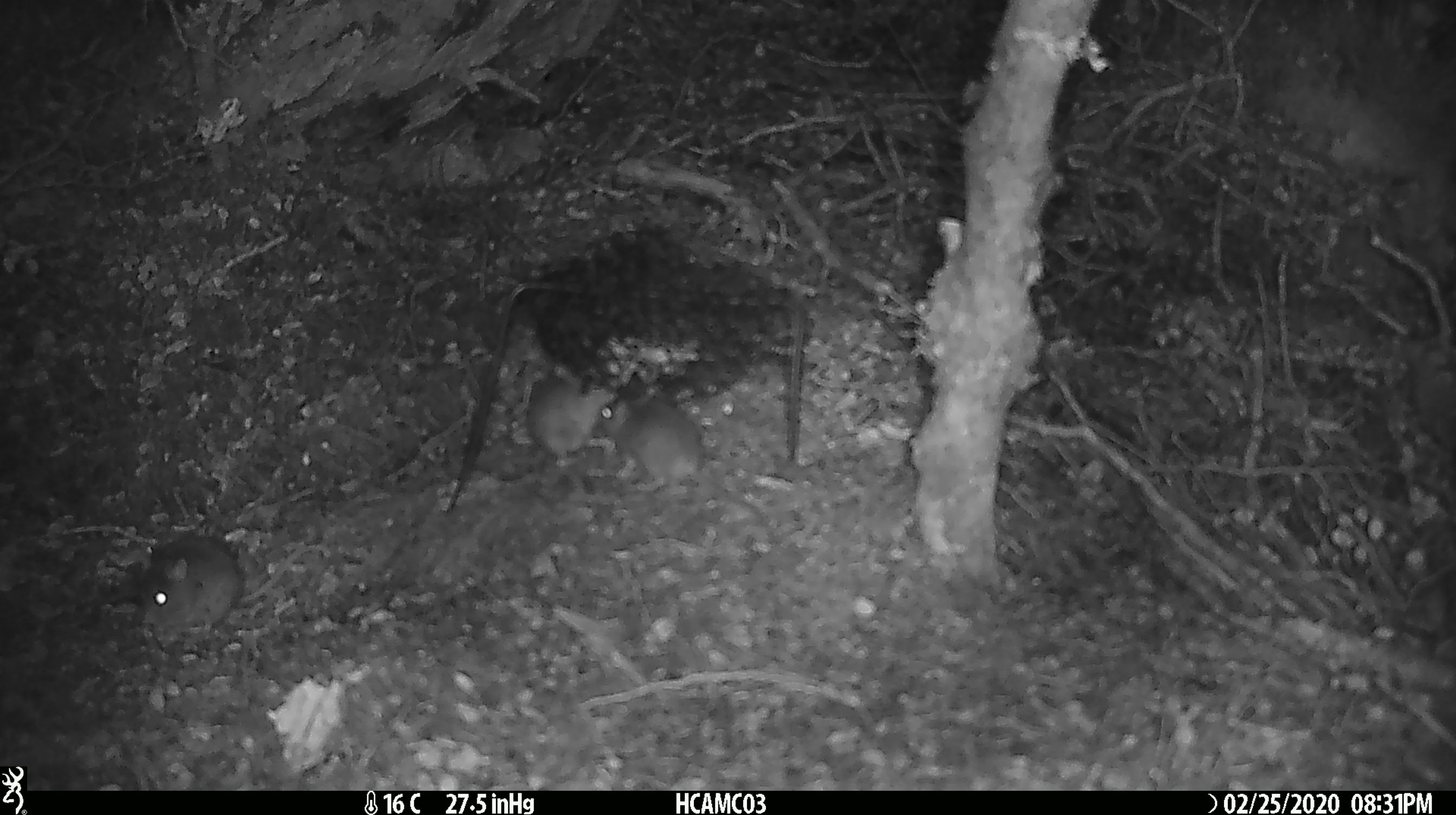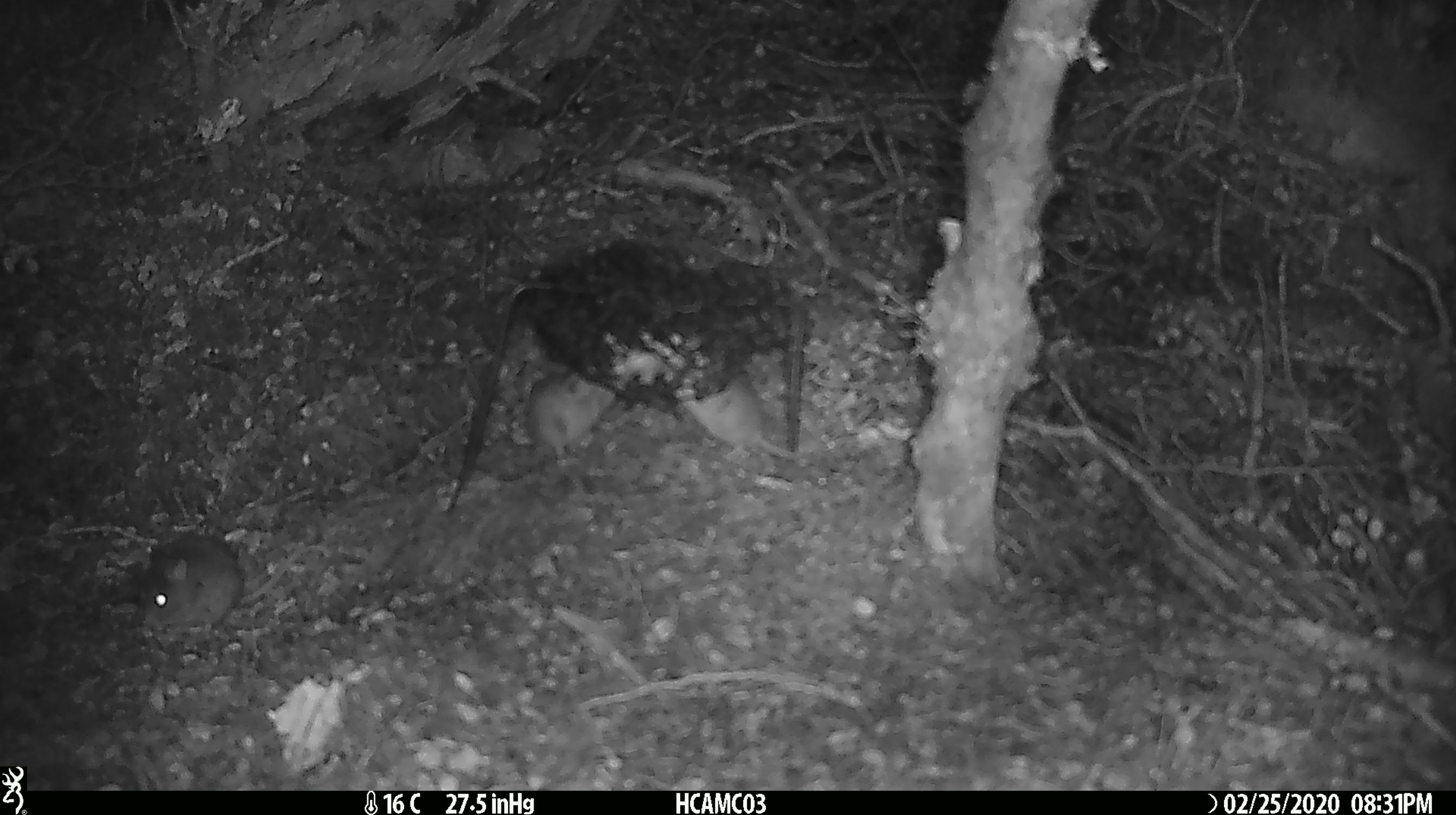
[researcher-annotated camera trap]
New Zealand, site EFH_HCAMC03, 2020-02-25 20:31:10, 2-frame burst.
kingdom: Animalia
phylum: Chordata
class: Mammalia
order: Rodentia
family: Muridae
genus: Mus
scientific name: Mus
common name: mouse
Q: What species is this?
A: Mouse (Mus).